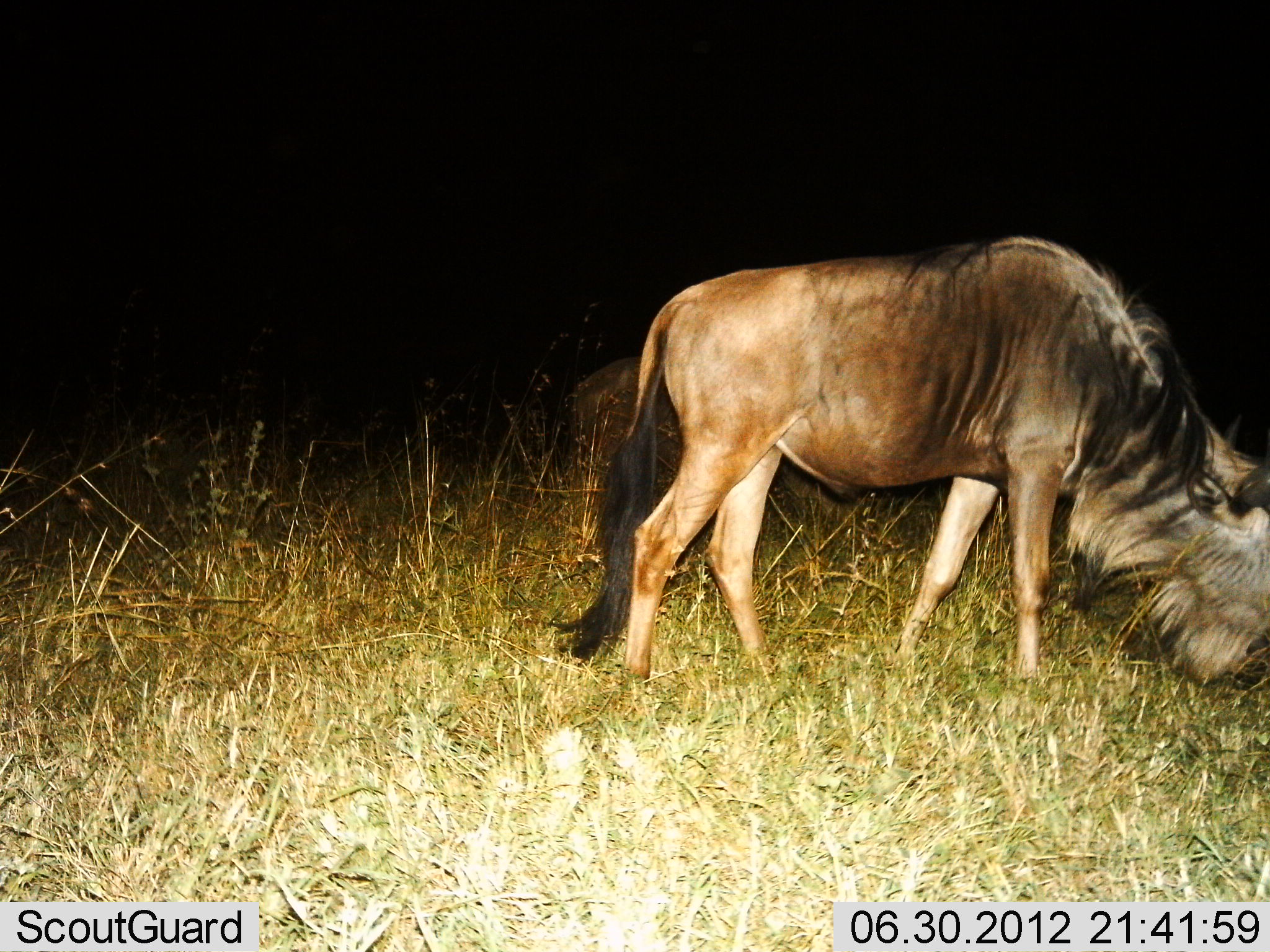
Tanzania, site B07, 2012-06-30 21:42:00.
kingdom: Animalia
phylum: Chordata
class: Mammalia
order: Artiodactyla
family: Bovidae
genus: Connochaetes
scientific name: Connochaetes taurinus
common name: blue wildebeest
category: wildebeest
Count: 1.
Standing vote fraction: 30%.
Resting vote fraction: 0%.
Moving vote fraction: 0%.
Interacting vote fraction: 0%.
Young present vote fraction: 0%.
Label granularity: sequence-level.